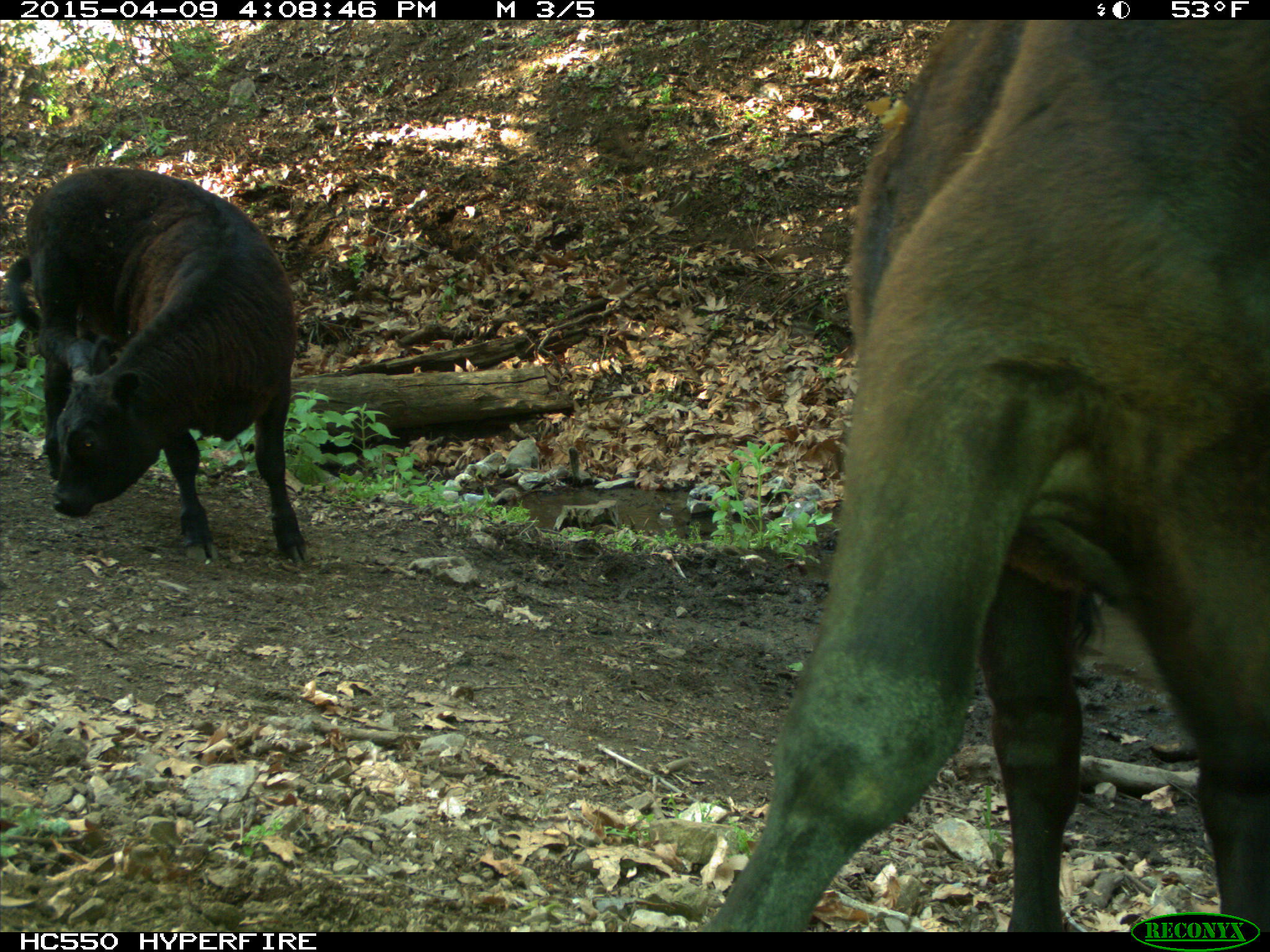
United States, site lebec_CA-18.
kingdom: Animalia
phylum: Chordata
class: Mammalia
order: Artiodactyla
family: Bovidae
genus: Bos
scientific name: Bos taurus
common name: domestic cow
Bos taurus (domestic cow).